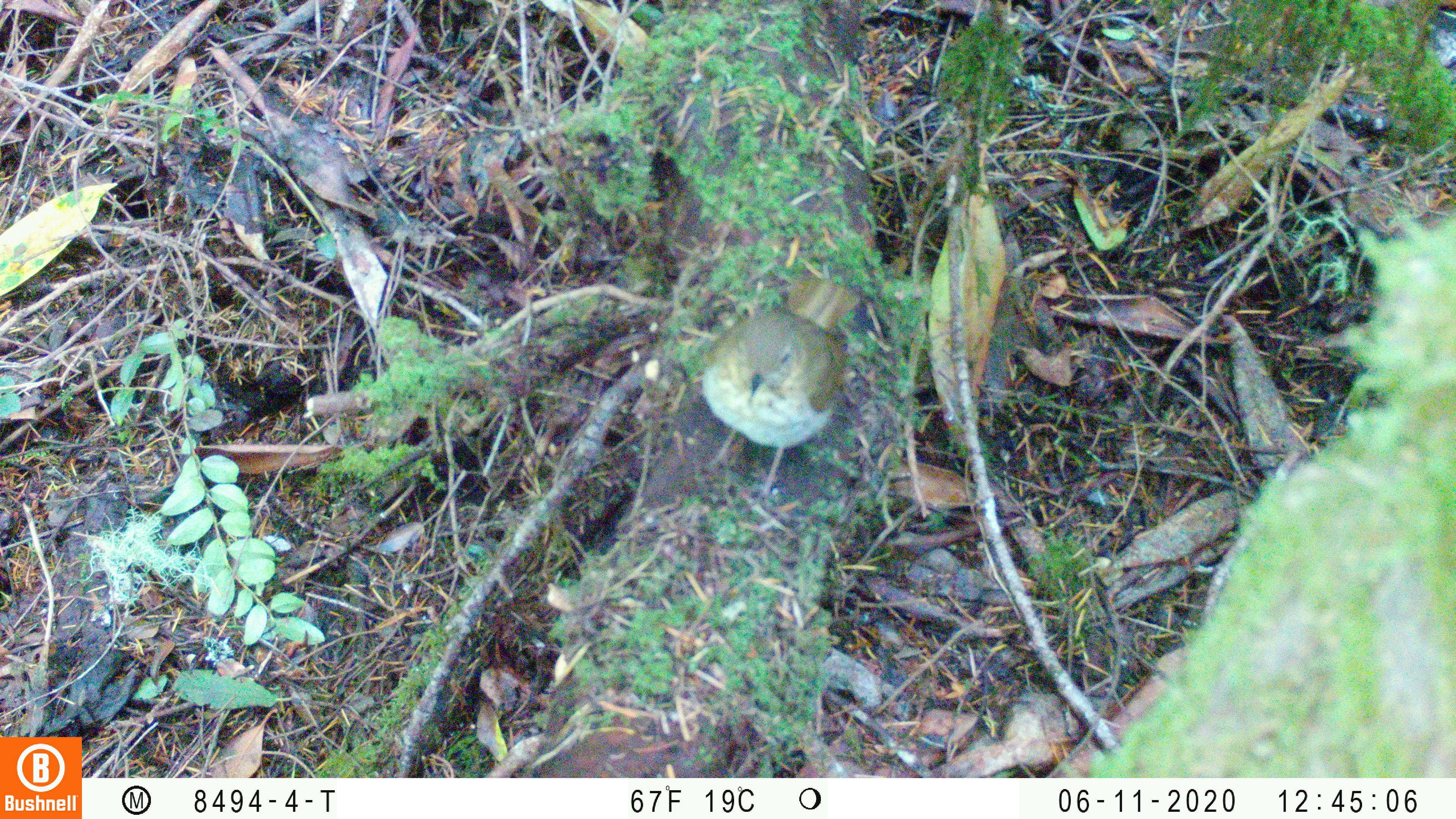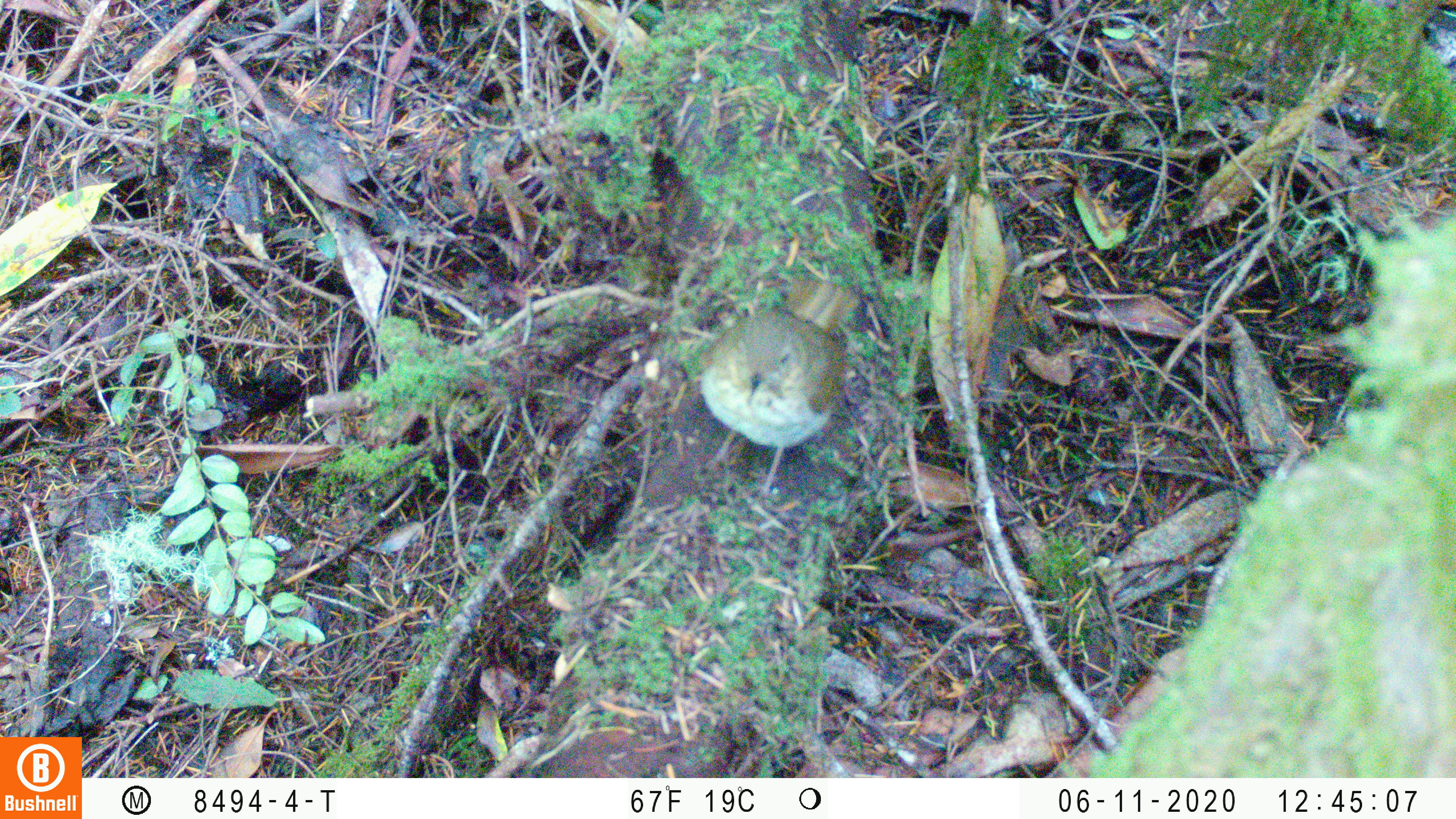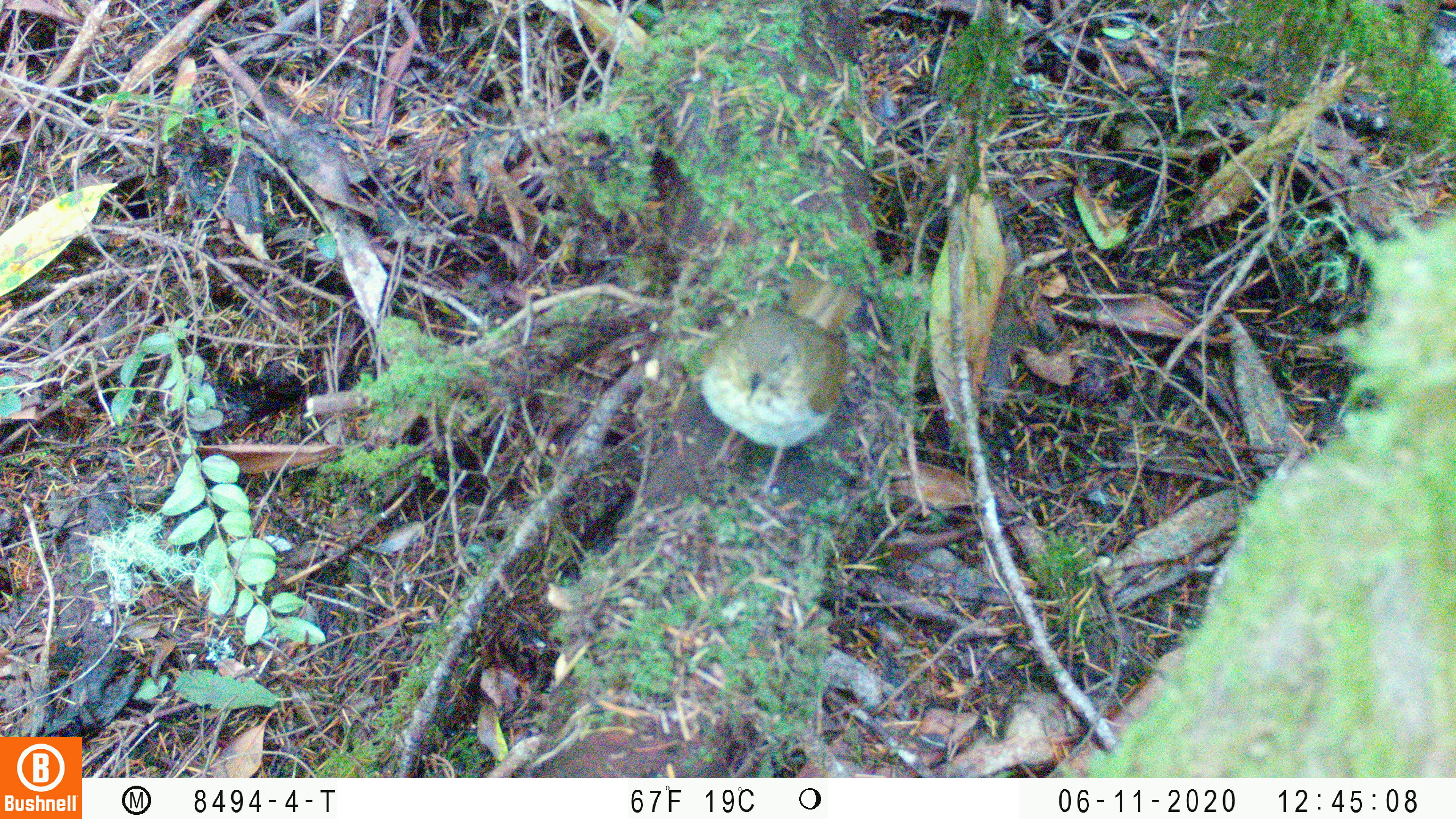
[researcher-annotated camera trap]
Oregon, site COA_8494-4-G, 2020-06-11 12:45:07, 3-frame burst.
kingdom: Animalia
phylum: Chordata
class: Aves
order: Passeriformes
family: Turdidae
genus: Catharus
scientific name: Catharus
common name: brown thrushes and nightingale-thrushes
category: catharus species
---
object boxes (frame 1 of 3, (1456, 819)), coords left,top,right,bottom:
catharus species: 694,277,860,465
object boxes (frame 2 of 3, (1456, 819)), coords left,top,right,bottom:
catharus species: 691,278,860,463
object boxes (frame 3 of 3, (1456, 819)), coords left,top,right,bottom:
catharus species: 696,281,860,450